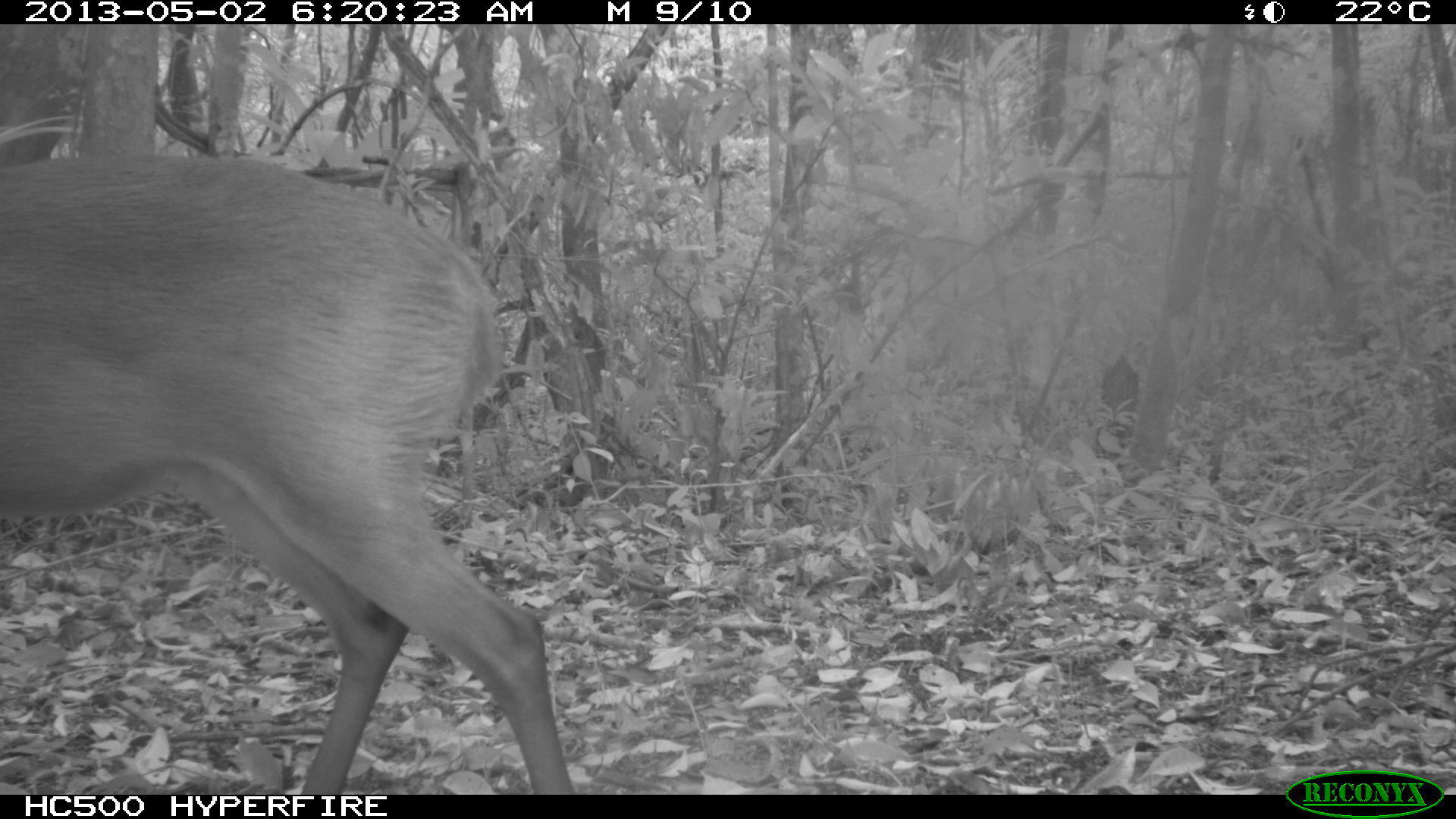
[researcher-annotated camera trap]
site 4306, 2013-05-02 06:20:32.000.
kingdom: Animalia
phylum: Chordata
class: Mammalia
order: Artiodactyla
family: Cervidae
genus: Mazama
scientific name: Mazama temama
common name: central american red brocket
Mazama temama (central american red brocket), count 1, sex male.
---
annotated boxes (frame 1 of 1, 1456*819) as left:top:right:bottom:
mazama temama: 0:154:578:794